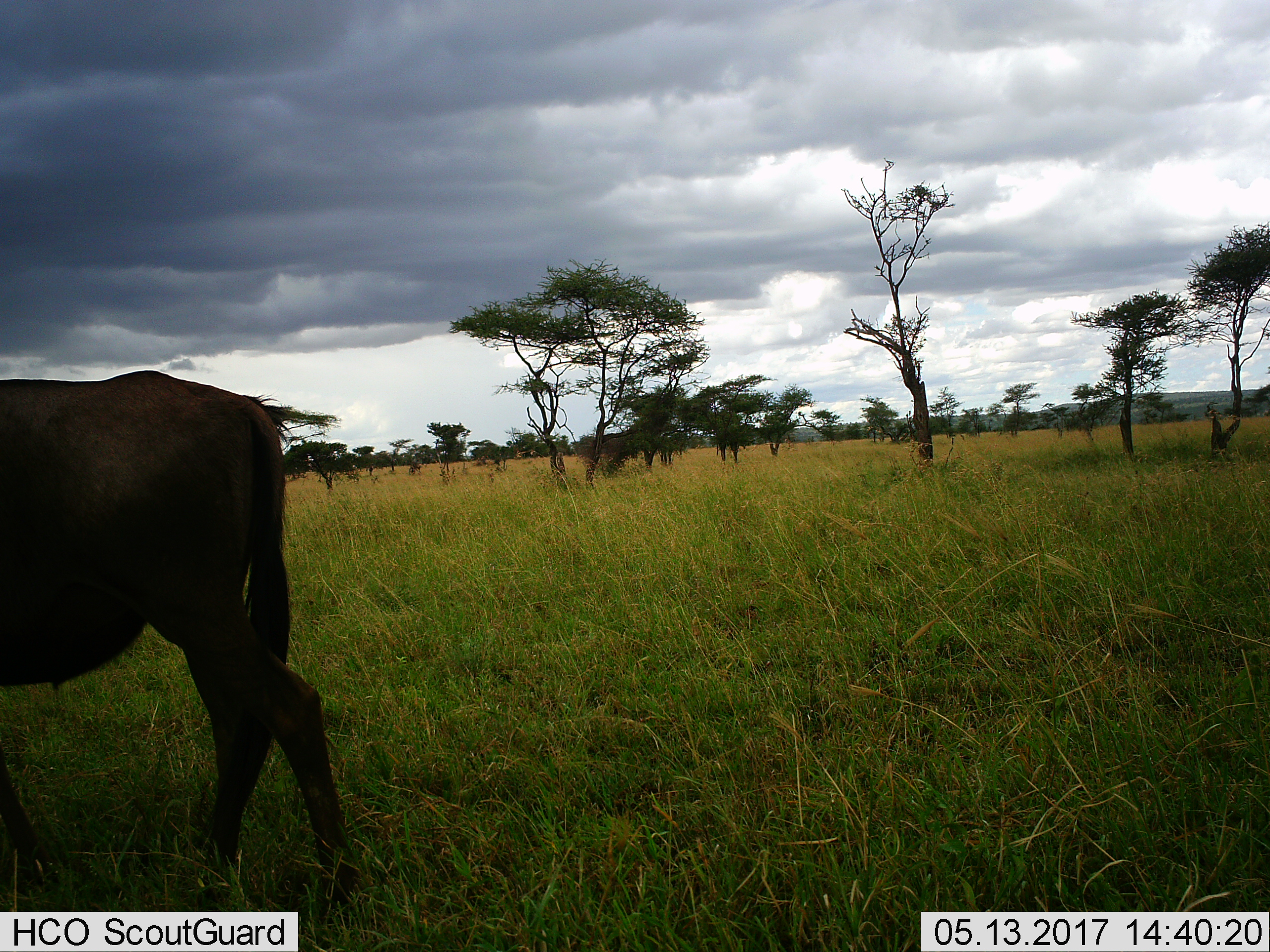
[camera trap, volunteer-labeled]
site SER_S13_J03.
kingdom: Animalia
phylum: Chordata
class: Mammalia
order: Artiodactyla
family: Bovidae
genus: Connochaetes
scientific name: Connochaetes taurinus taurinus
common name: blue wildebeest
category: wildebeestblue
Wildebeestblue (blue wildebeest) (Connochaetes taurinus taurinus), count 1. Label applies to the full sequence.